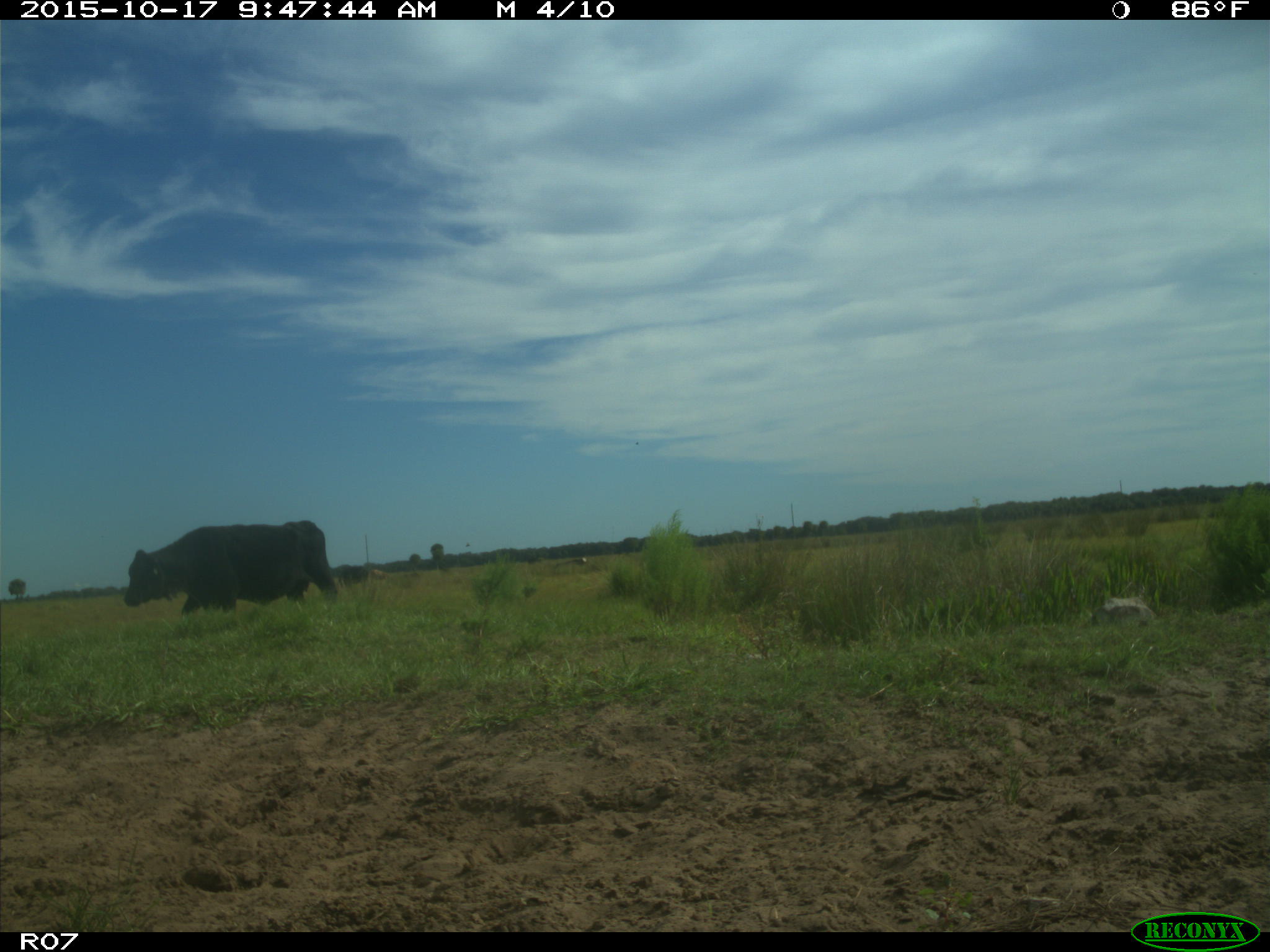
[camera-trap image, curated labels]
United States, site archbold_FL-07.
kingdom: Animalia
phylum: Chordata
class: Mammalia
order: Artiodactyla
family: Bovidae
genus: Bos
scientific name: Bos taurus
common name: domestic cow